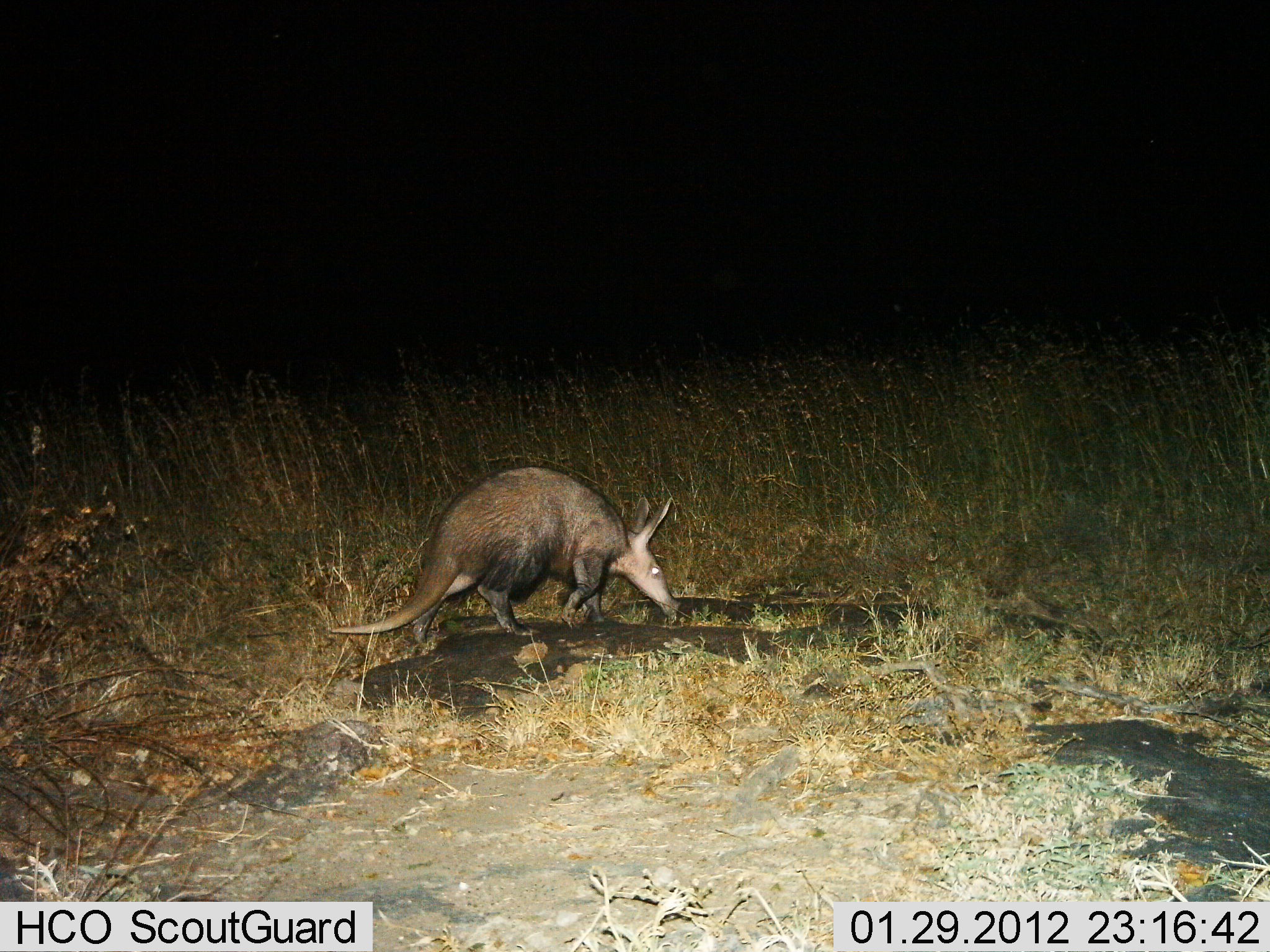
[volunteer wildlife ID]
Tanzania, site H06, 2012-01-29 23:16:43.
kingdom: Animalia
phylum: Chordata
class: Mammalia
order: Tubulidentata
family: Orycteropodidae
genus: Orycteropus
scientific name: Orycteropus afer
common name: aardvark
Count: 1.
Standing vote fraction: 8%.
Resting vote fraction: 0%.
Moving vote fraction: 58%.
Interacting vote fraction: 0%.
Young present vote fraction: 0%.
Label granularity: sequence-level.